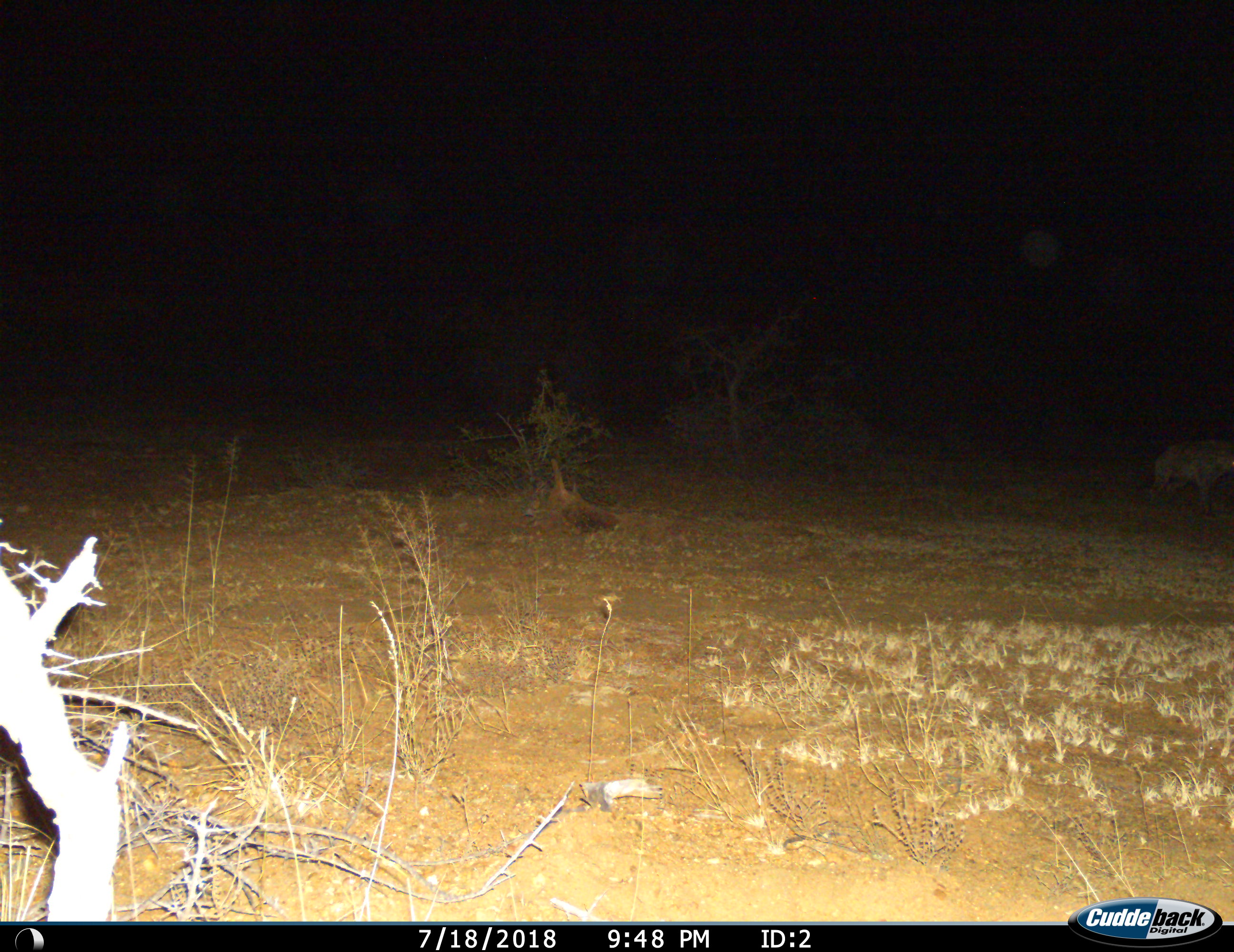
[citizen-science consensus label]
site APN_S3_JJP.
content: unidentified animal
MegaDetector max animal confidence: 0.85